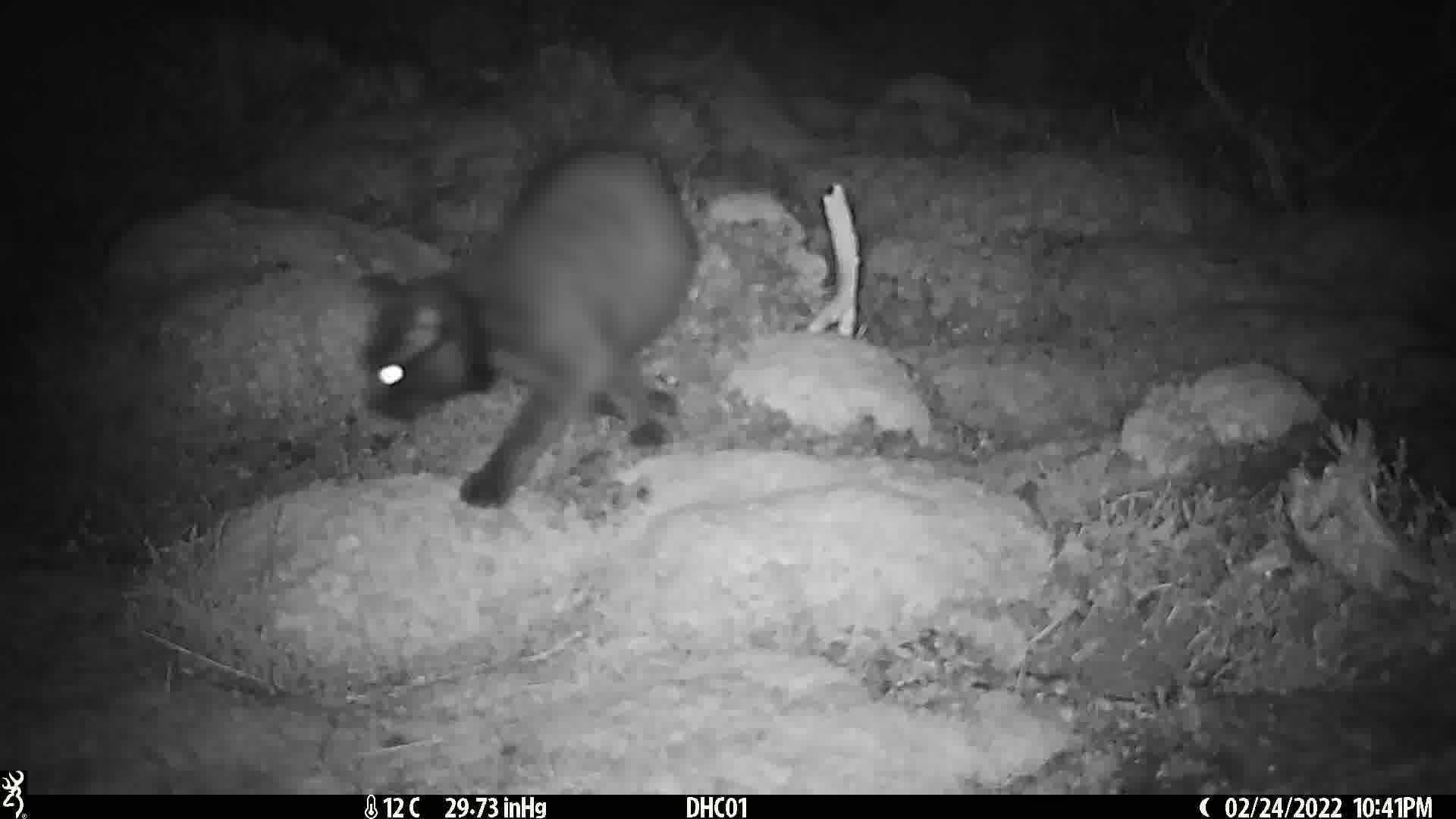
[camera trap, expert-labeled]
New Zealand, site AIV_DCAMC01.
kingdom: Animalia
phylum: Chordata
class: Mammalia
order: Carnivora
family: Felidae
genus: Felis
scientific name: Felis catus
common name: domestic cat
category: cat